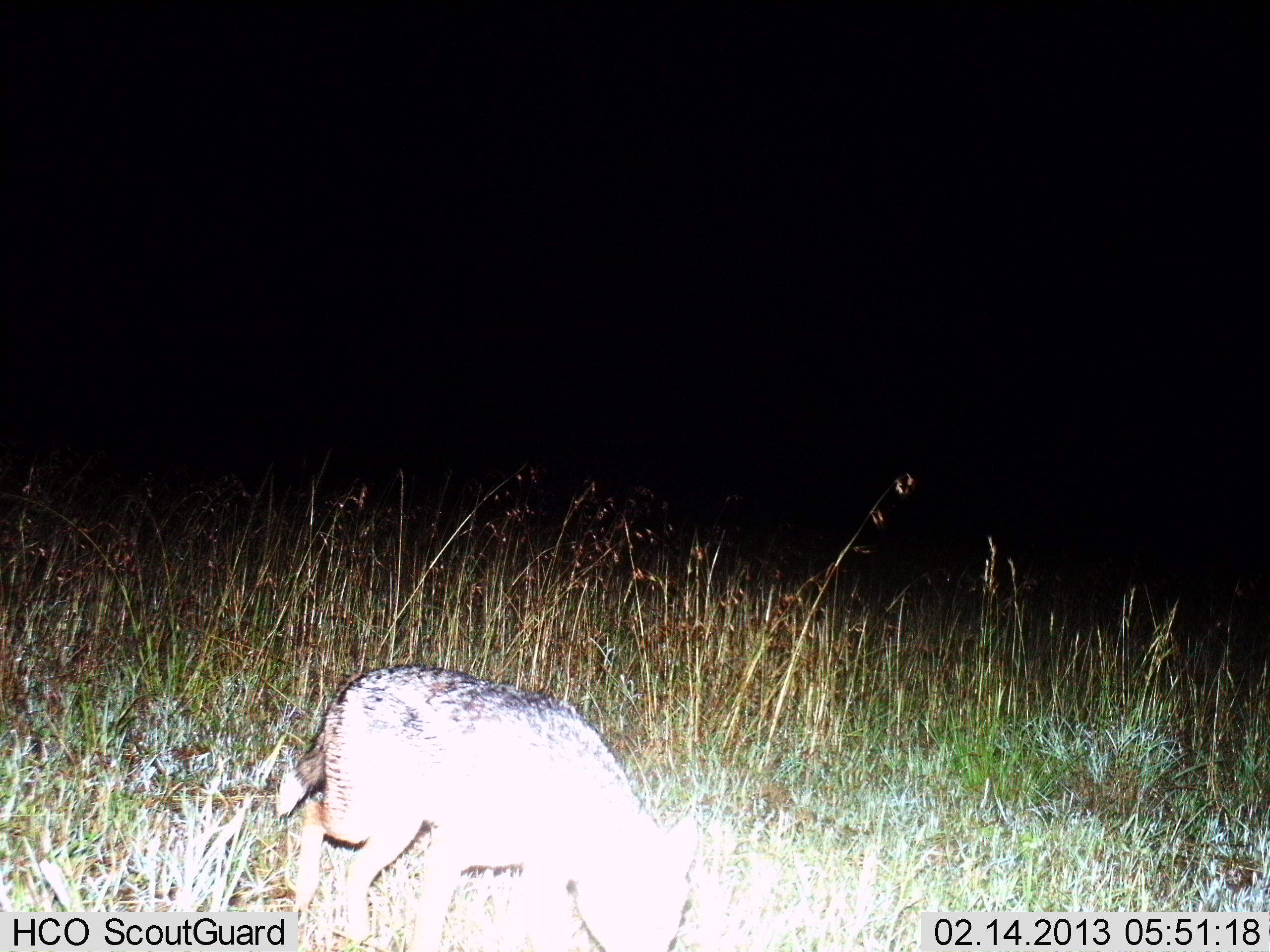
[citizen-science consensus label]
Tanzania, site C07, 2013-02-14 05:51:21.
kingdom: Animalia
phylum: Chordata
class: Mammalia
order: Carnivora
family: Canidae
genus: Lupulella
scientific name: Lupulella mesomelas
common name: black-backed jackal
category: jackal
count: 1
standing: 46%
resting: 0%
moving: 54%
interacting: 0%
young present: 0%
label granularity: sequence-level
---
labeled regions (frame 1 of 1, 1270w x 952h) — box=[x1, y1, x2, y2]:
animal: box=[274, 662, 700, 952]